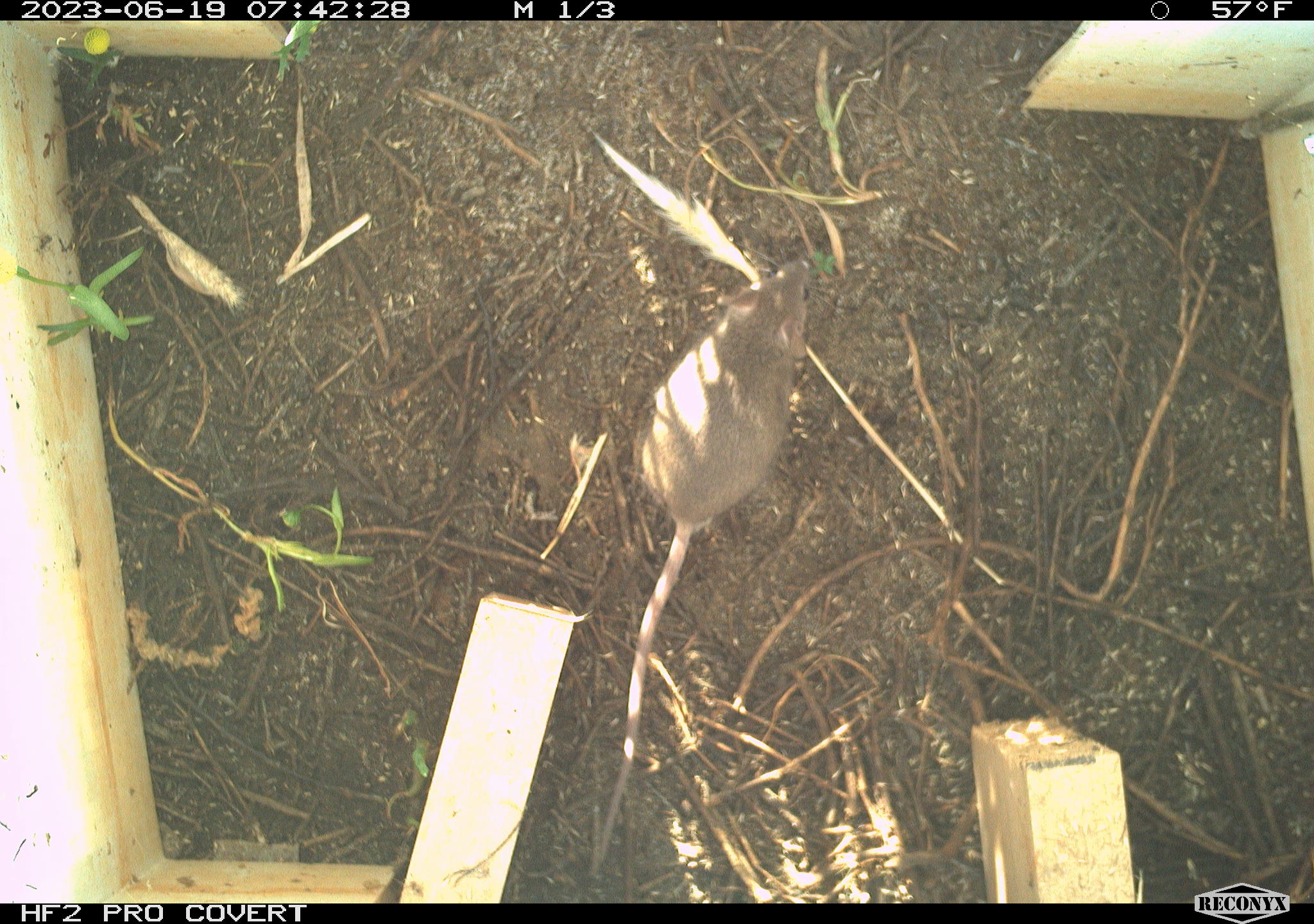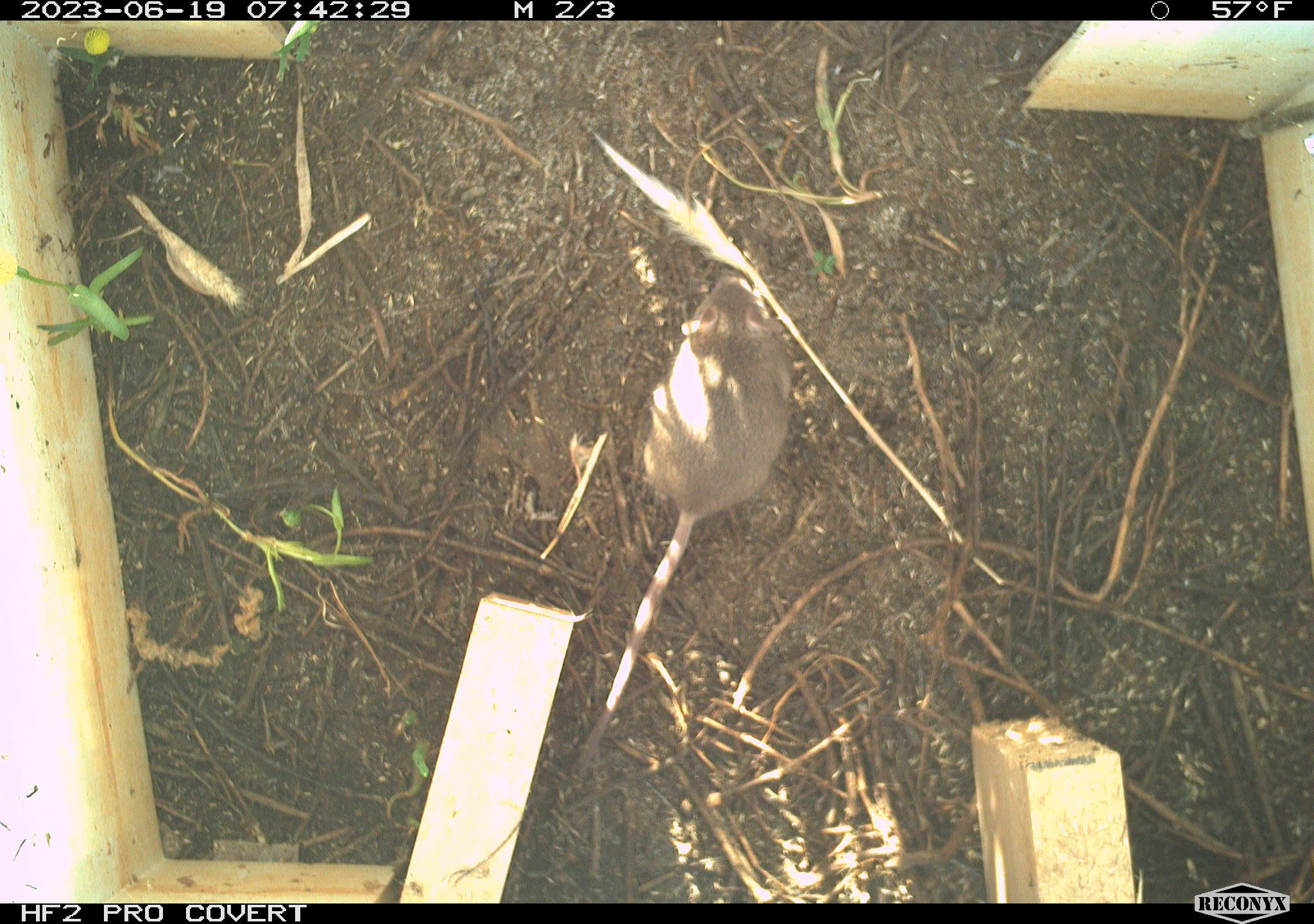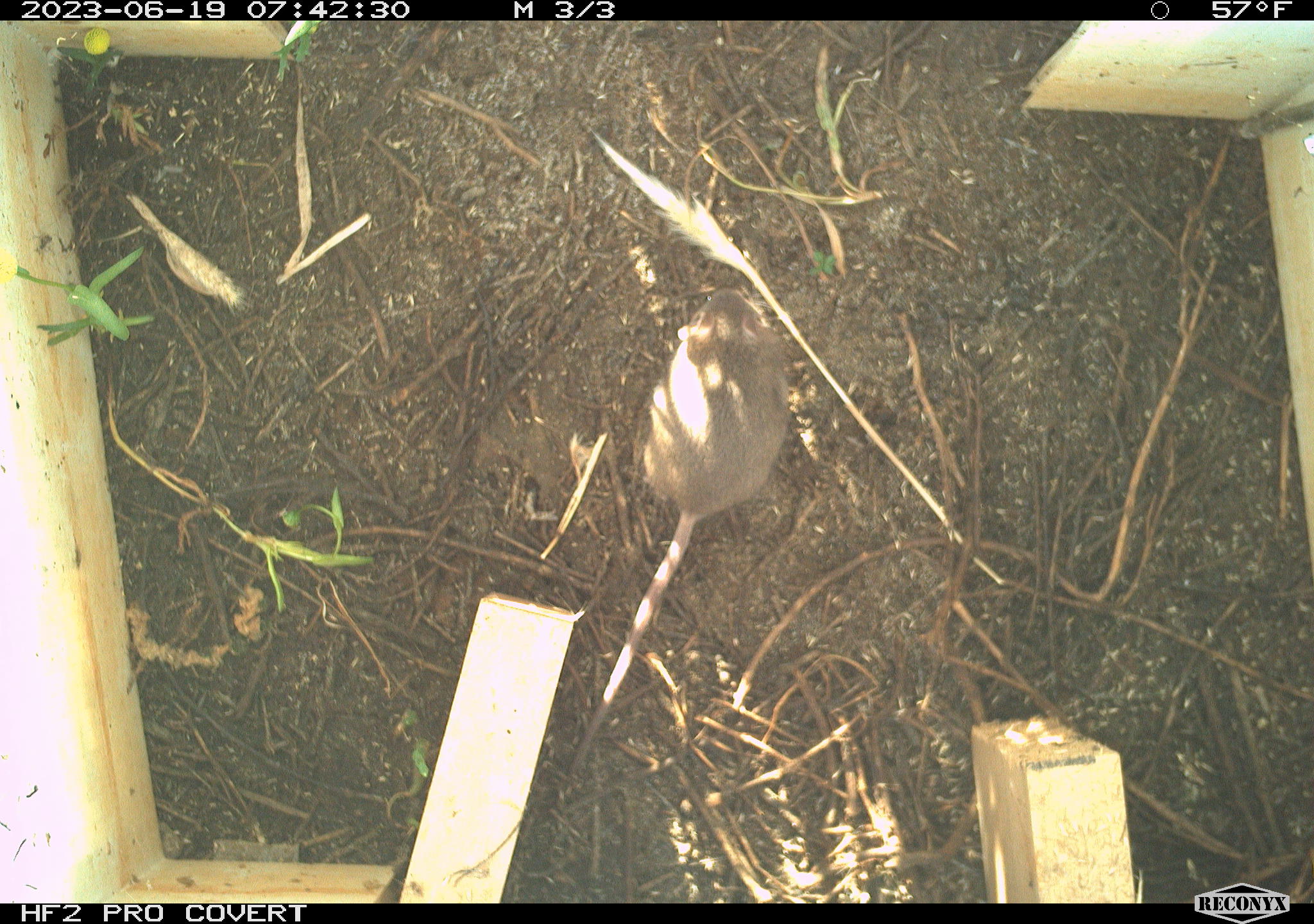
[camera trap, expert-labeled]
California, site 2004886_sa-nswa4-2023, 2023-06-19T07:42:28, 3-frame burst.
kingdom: Animalia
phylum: Chordata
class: Mammalia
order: Rodentia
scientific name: Rodentia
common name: mouse species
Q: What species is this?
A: Mouse species (Rodentia).